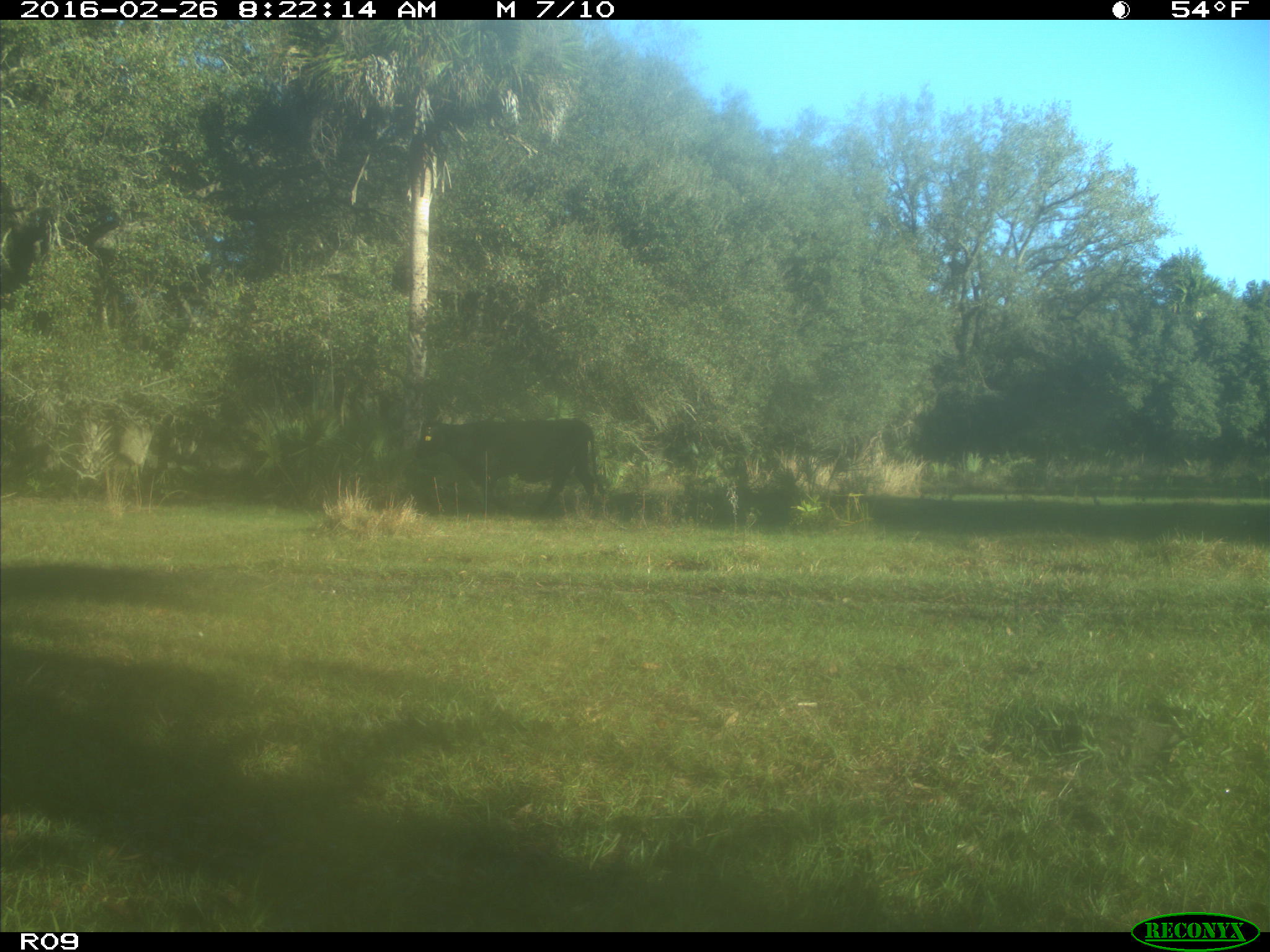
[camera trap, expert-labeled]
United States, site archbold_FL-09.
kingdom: Animalia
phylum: Chordata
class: Mammalia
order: Artiodactyla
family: Bovidae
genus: Bos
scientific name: Bos taurus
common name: domestic cow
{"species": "Bos taurus (domestic cow)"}